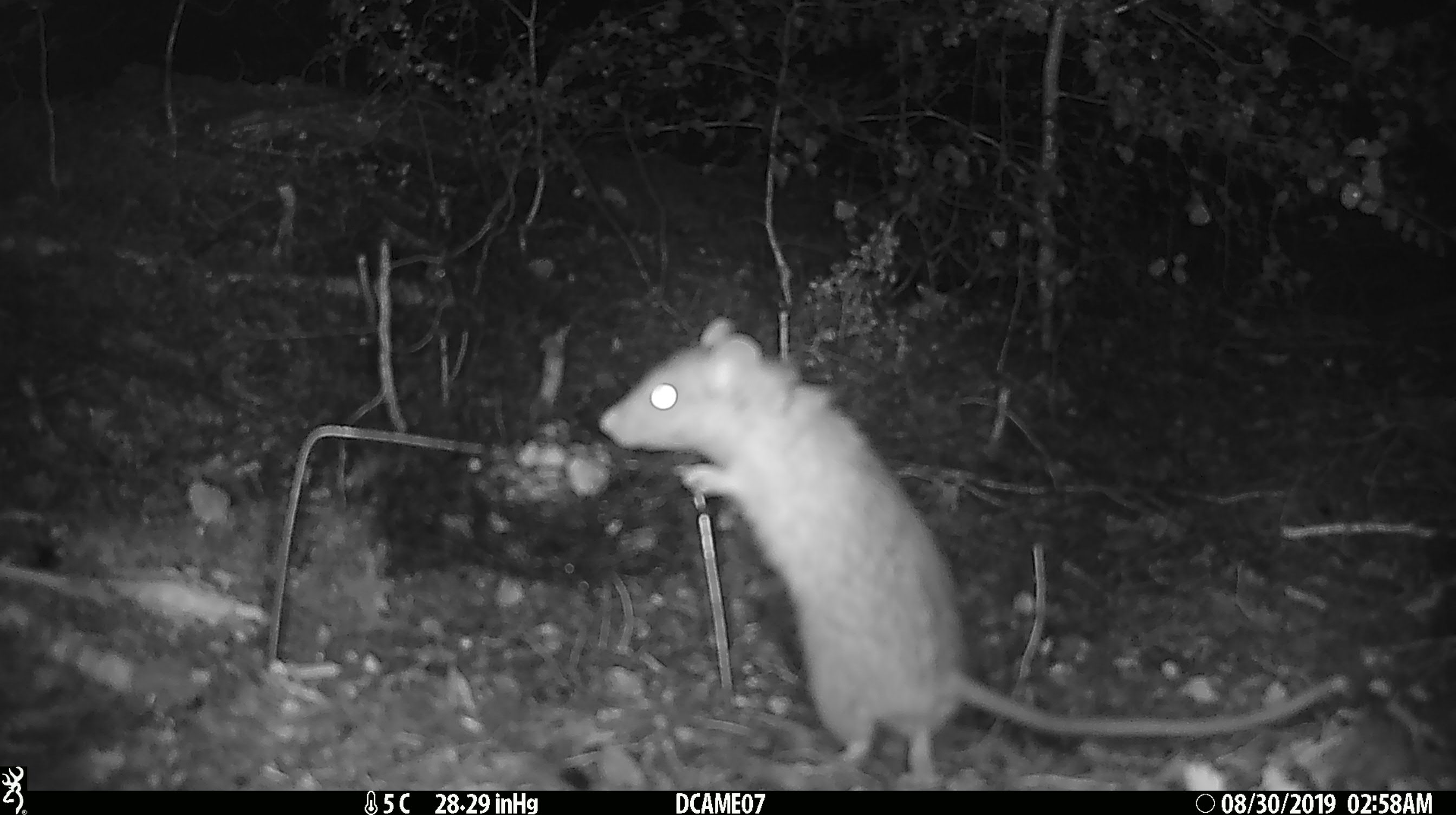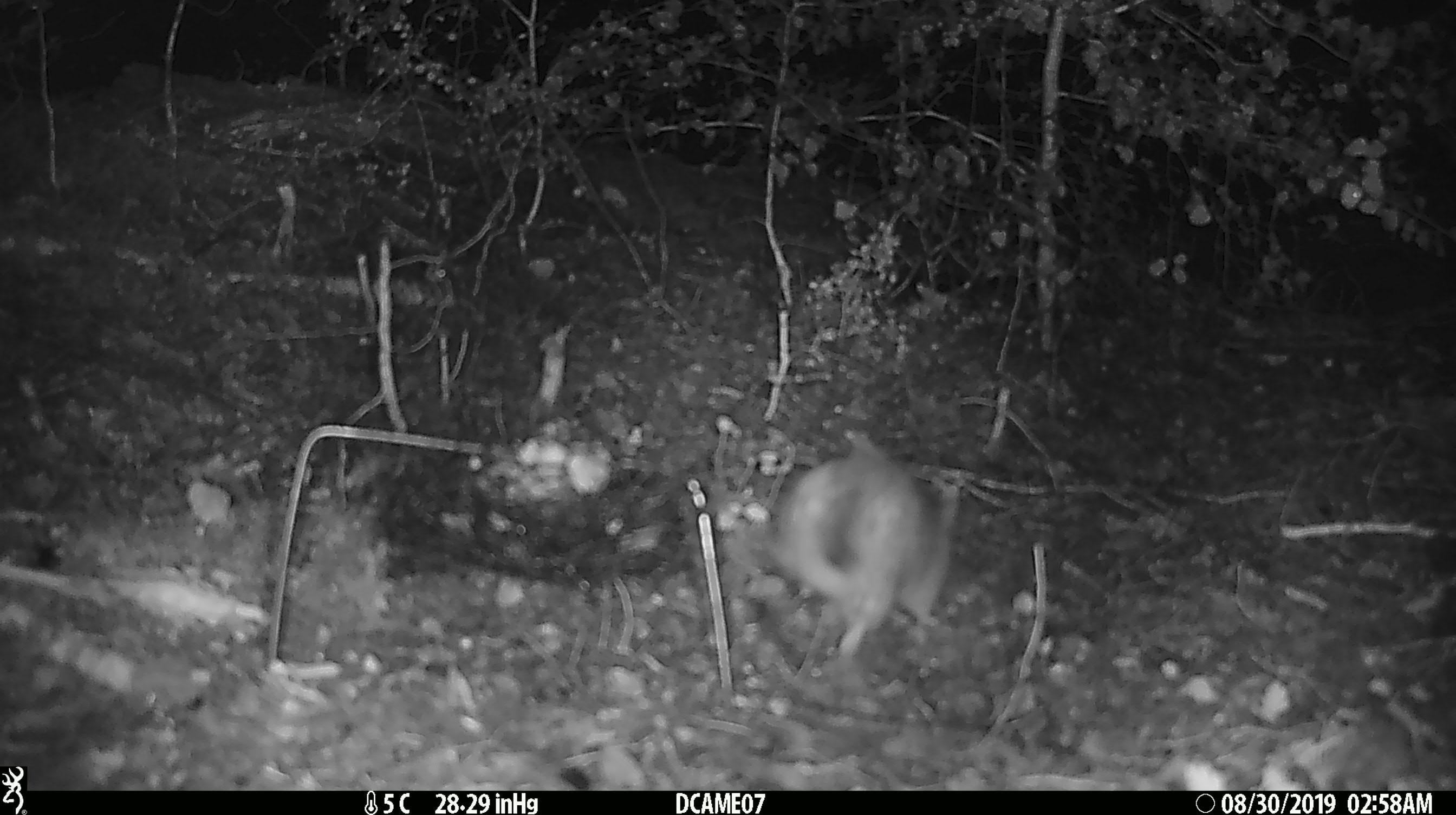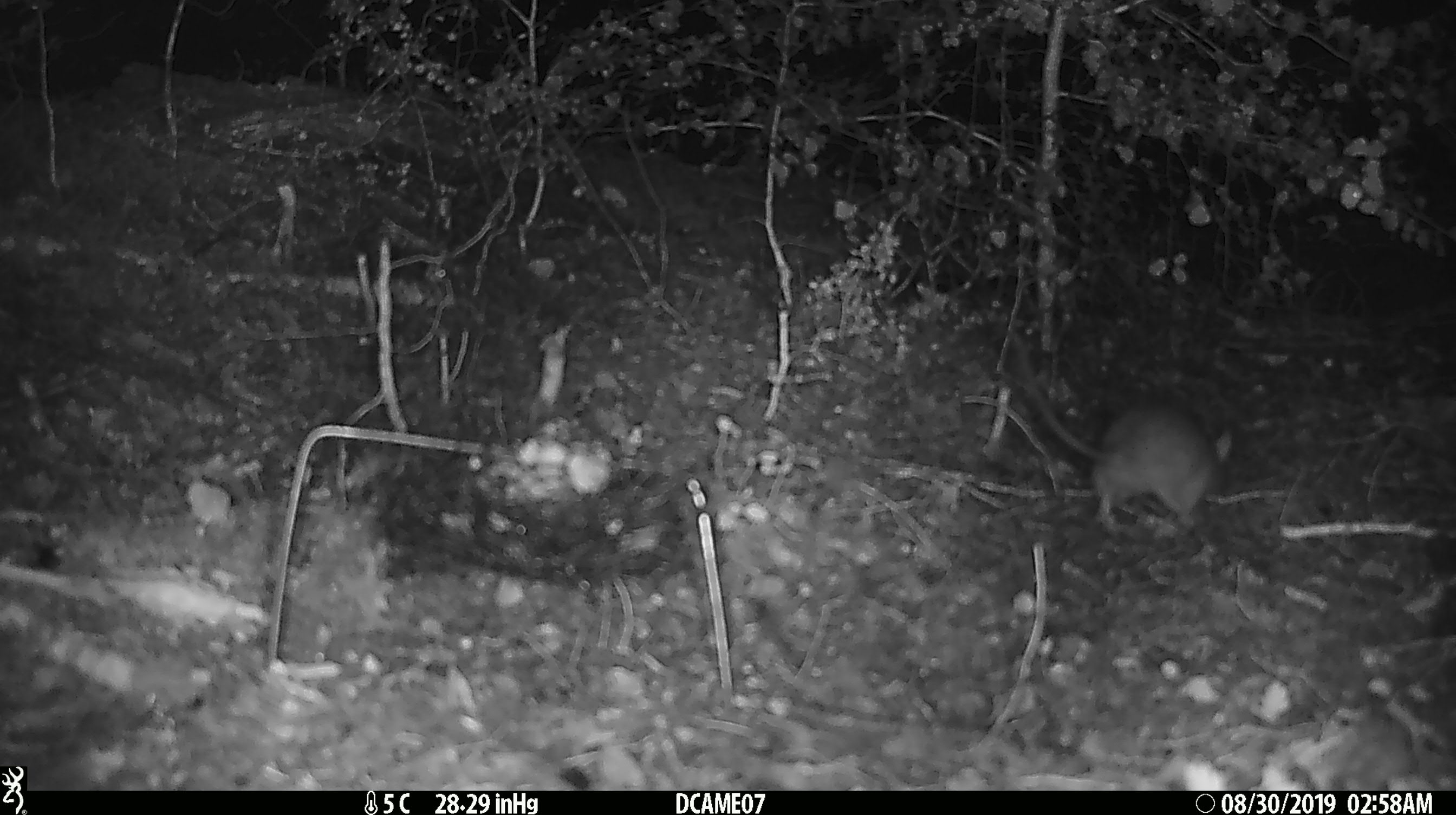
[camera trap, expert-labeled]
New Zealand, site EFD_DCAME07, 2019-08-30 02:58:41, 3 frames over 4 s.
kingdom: Animalia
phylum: Chordata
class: Mammalia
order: Rodentia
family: Muridae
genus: Rattus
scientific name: Rattus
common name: rat